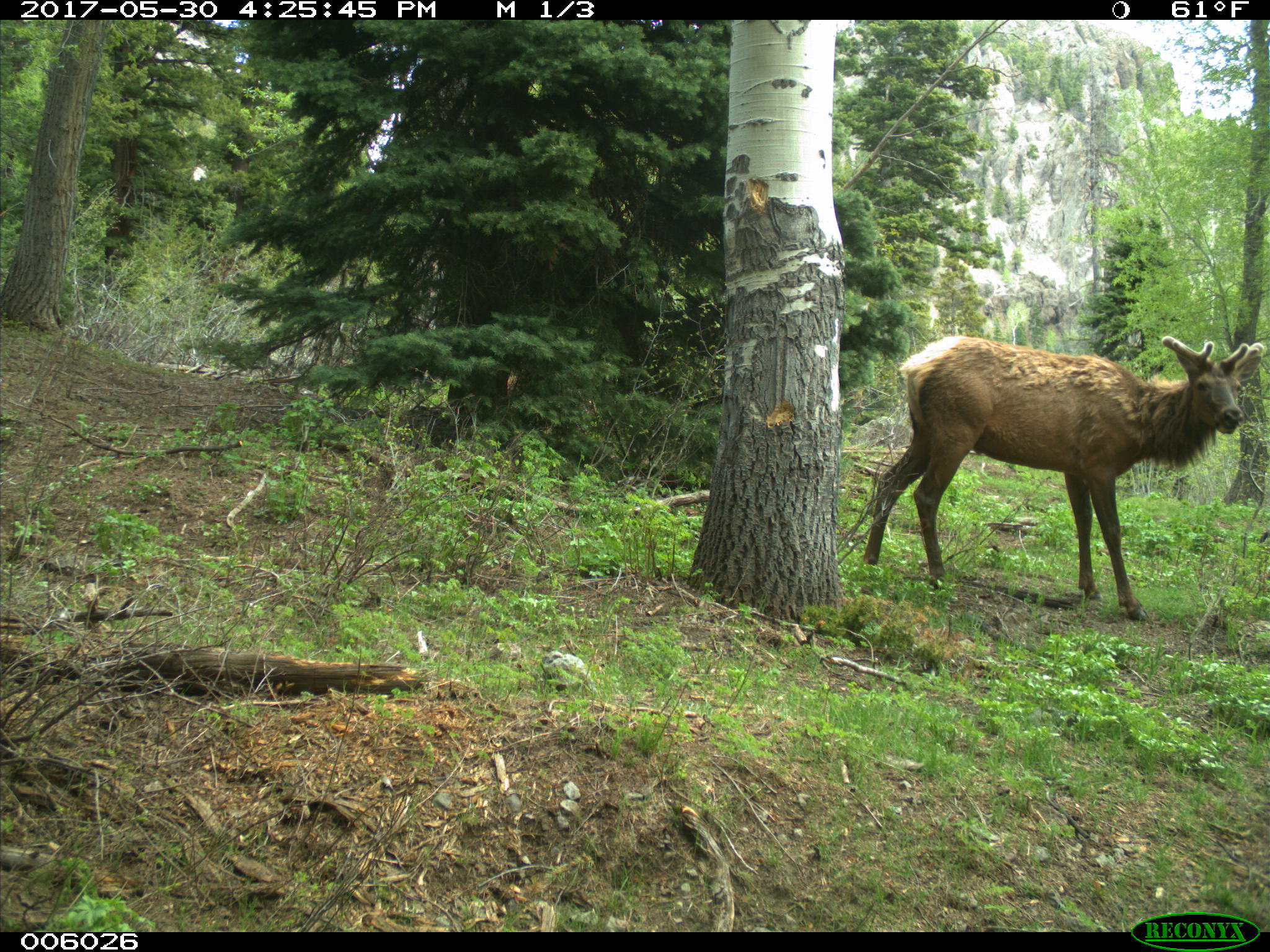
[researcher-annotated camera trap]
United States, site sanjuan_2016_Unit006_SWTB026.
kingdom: Animalia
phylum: Chordata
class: Mammalia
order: Artiodactyla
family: Cervidae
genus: Cervus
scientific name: Cervus elaphus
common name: red deer